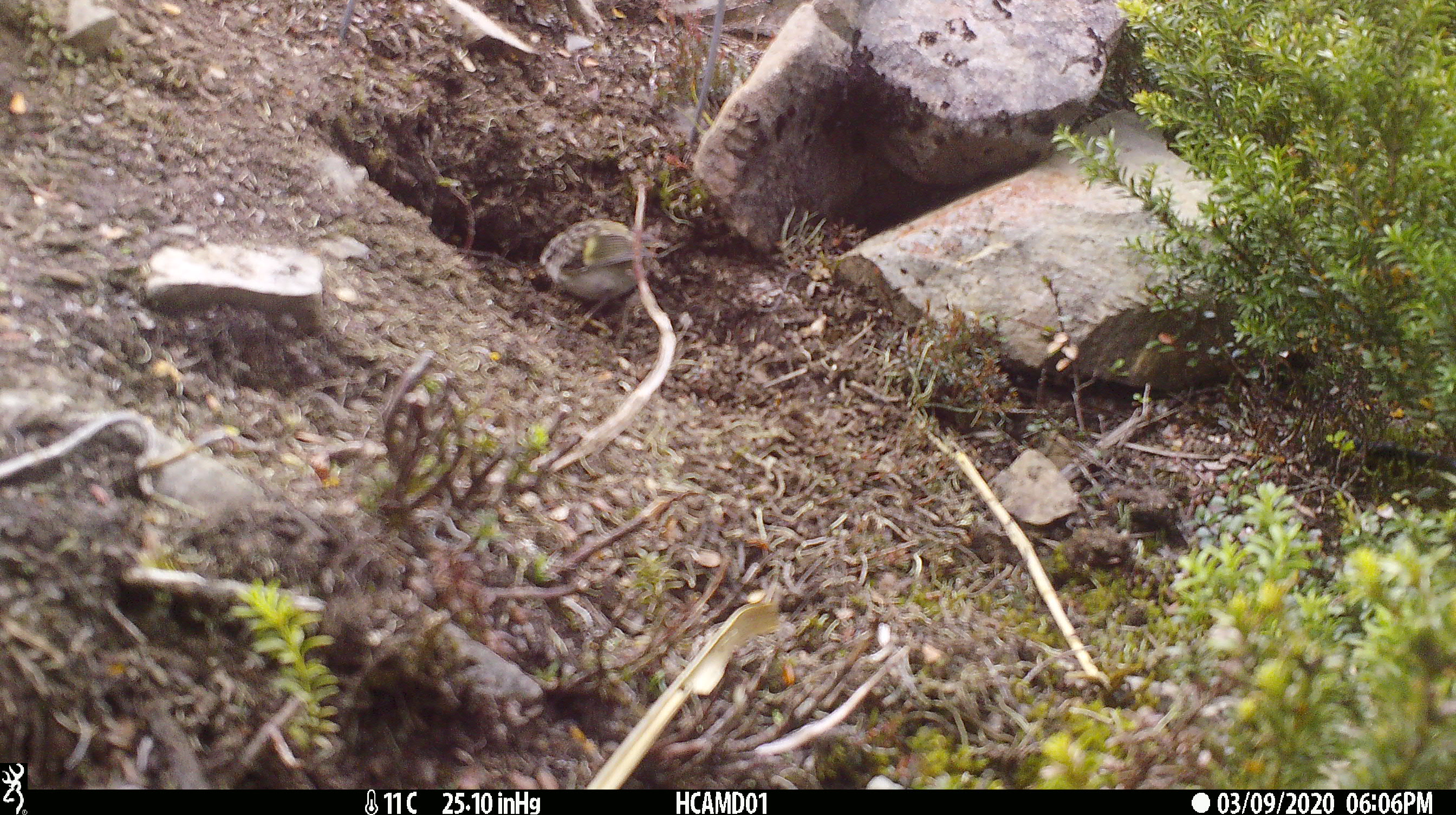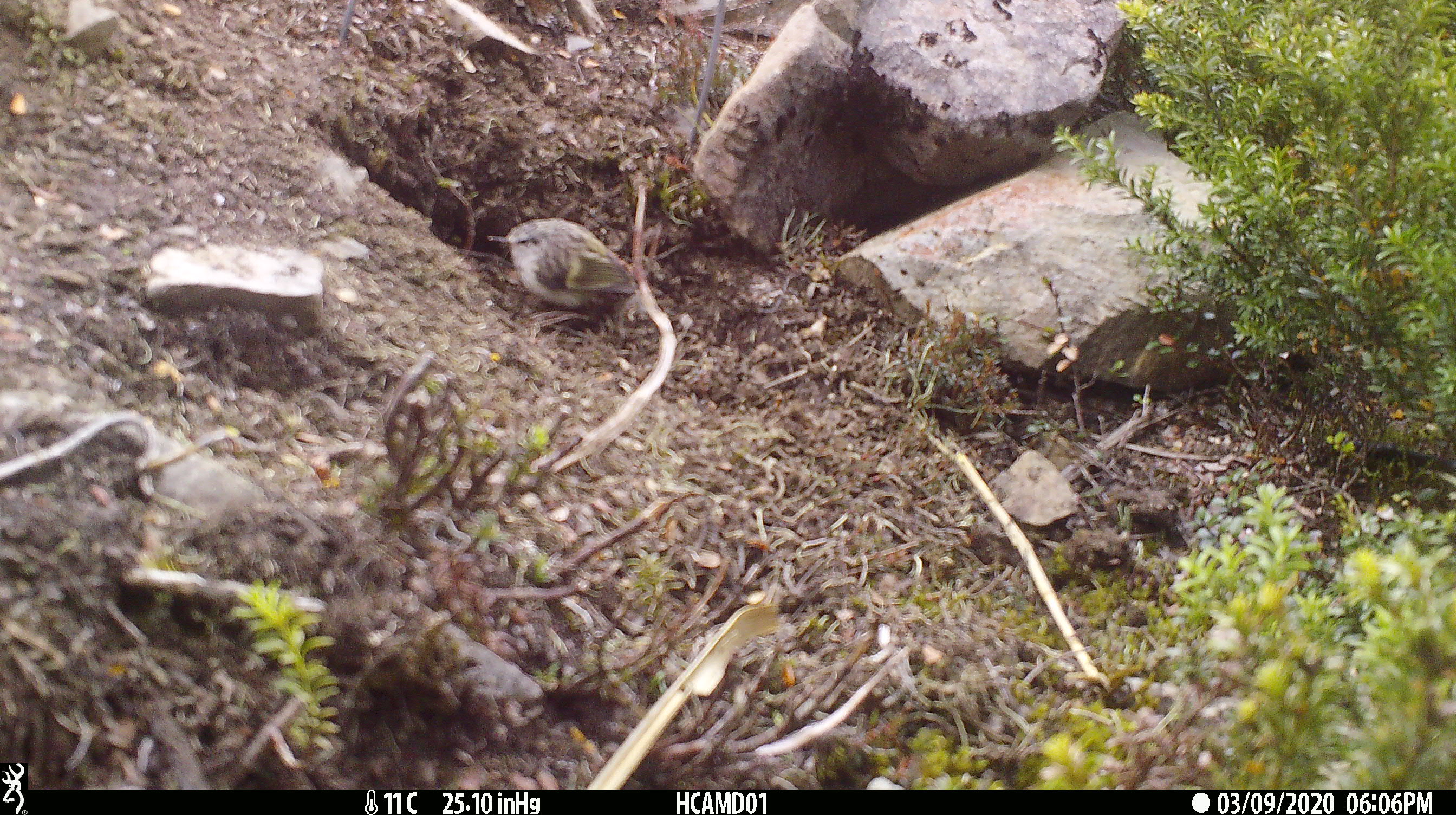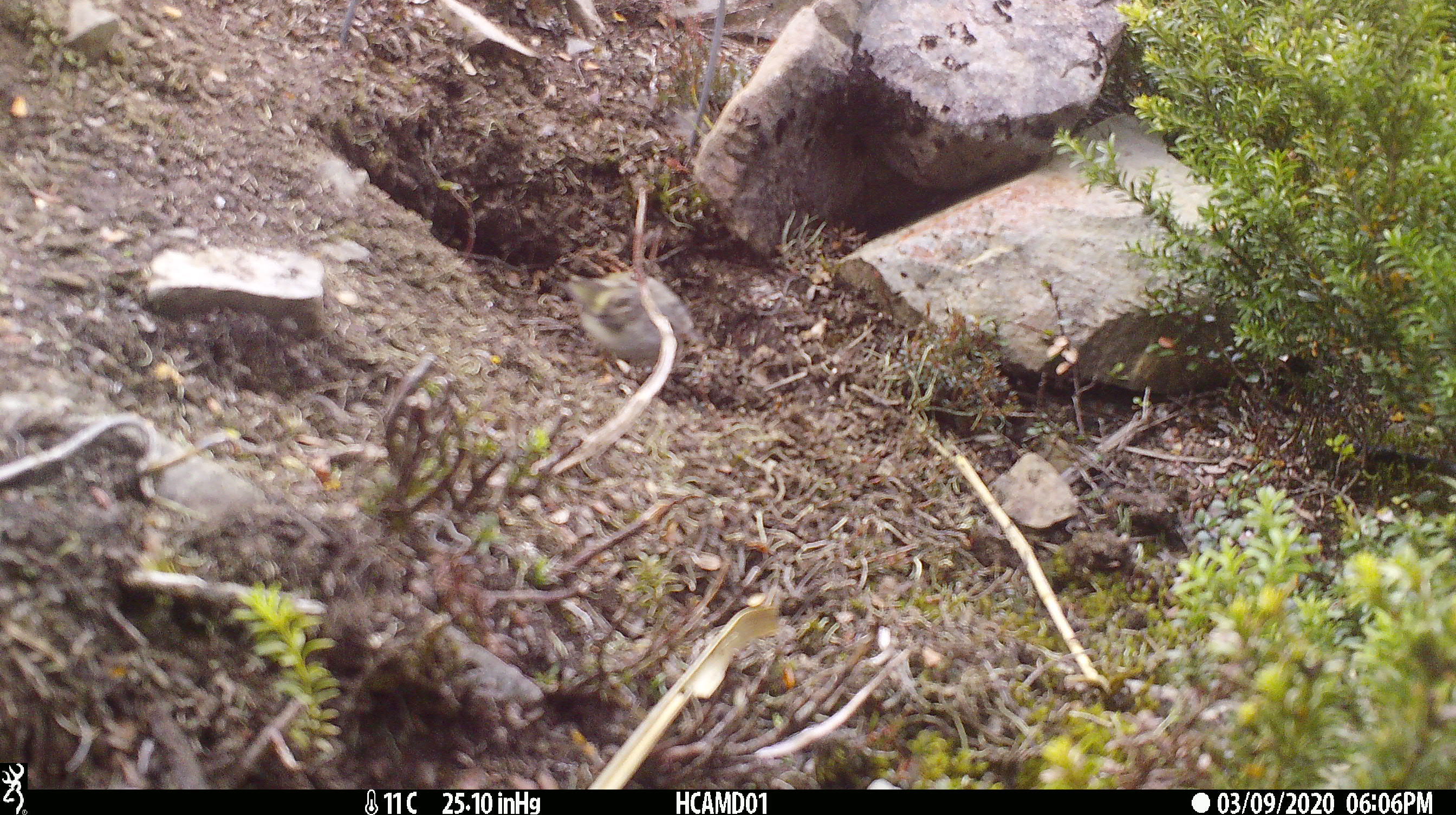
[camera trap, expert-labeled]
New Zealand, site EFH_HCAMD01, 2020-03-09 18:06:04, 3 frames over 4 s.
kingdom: Animalia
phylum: Chordata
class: Aves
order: Passeriformes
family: Acanthisittidae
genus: Acanthisitta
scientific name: Acanthisitta chloris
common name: rifleman